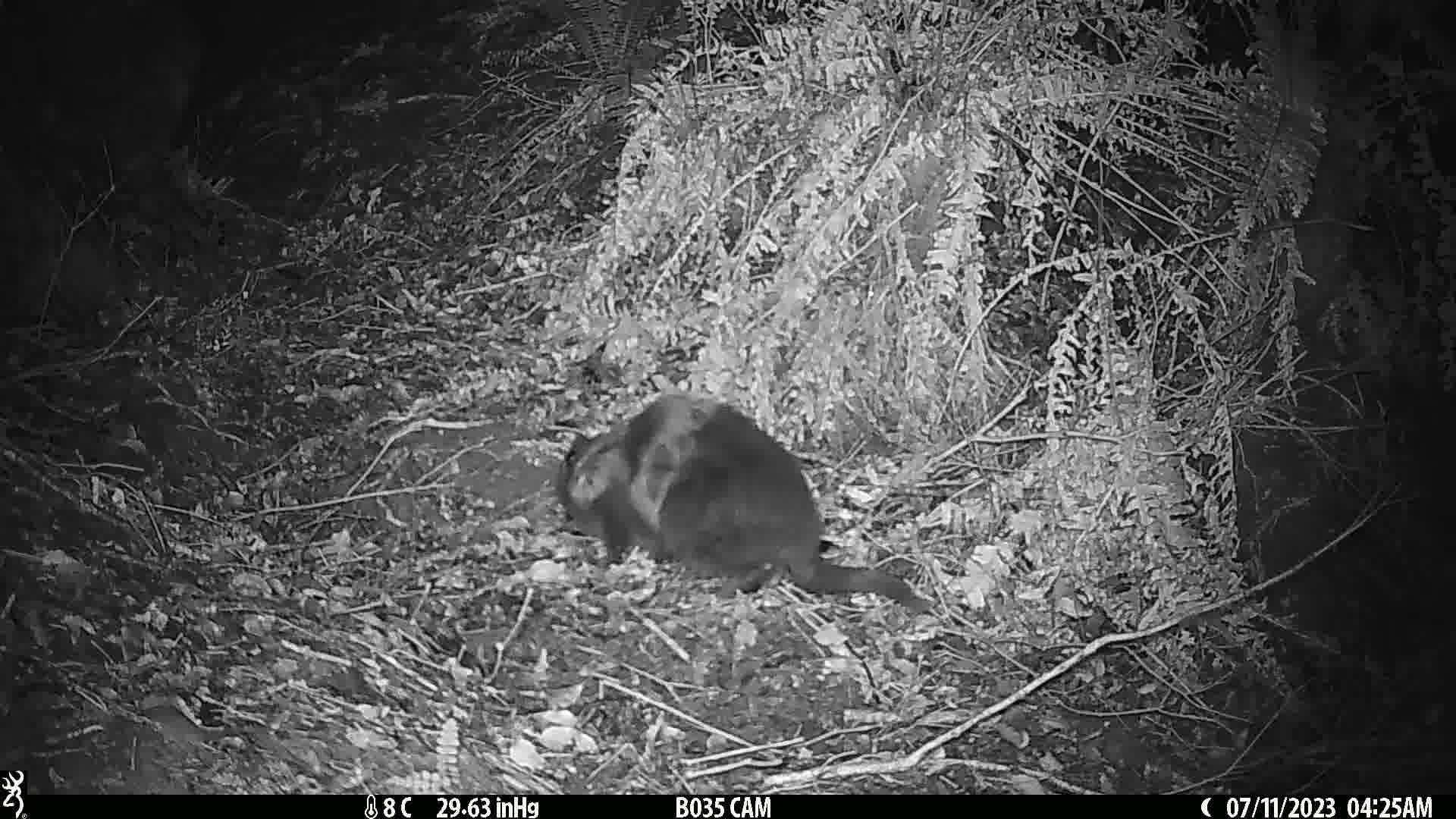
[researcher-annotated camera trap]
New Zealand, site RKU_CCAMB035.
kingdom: Animalia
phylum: Chordata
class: Mammalia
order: Carnivora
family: Felidae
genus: Felis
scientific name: Felis catus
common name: domestic cat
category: cat